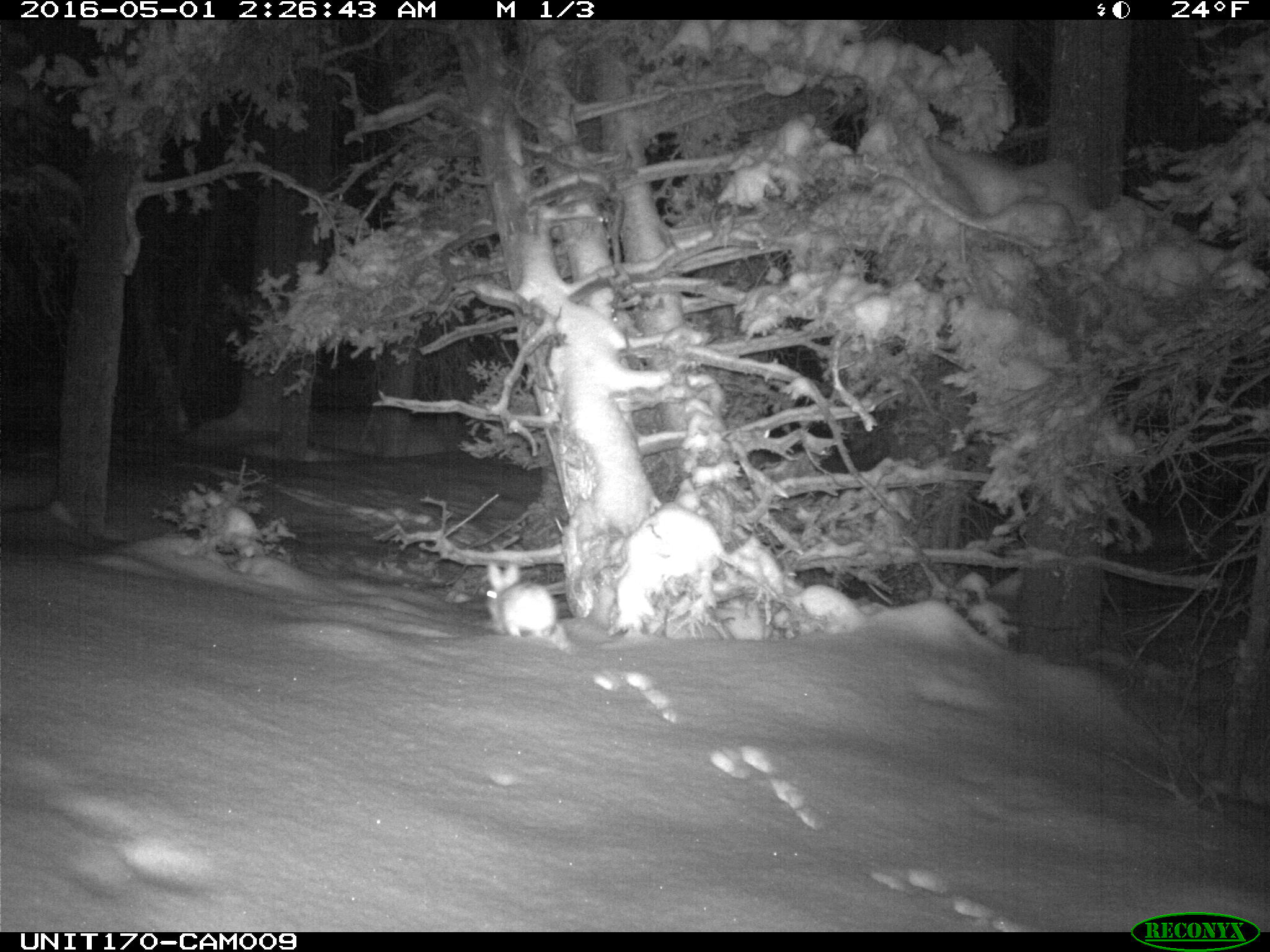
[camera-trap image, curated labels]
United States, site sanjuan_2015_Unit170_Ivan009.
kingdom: Animalia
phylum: Chordata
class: Mammalia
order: Lagomorpha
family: Leporidae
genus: Lepus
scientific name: Lepus americanus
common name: snowshoe hare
Lepus americanus (snowshoe hare).